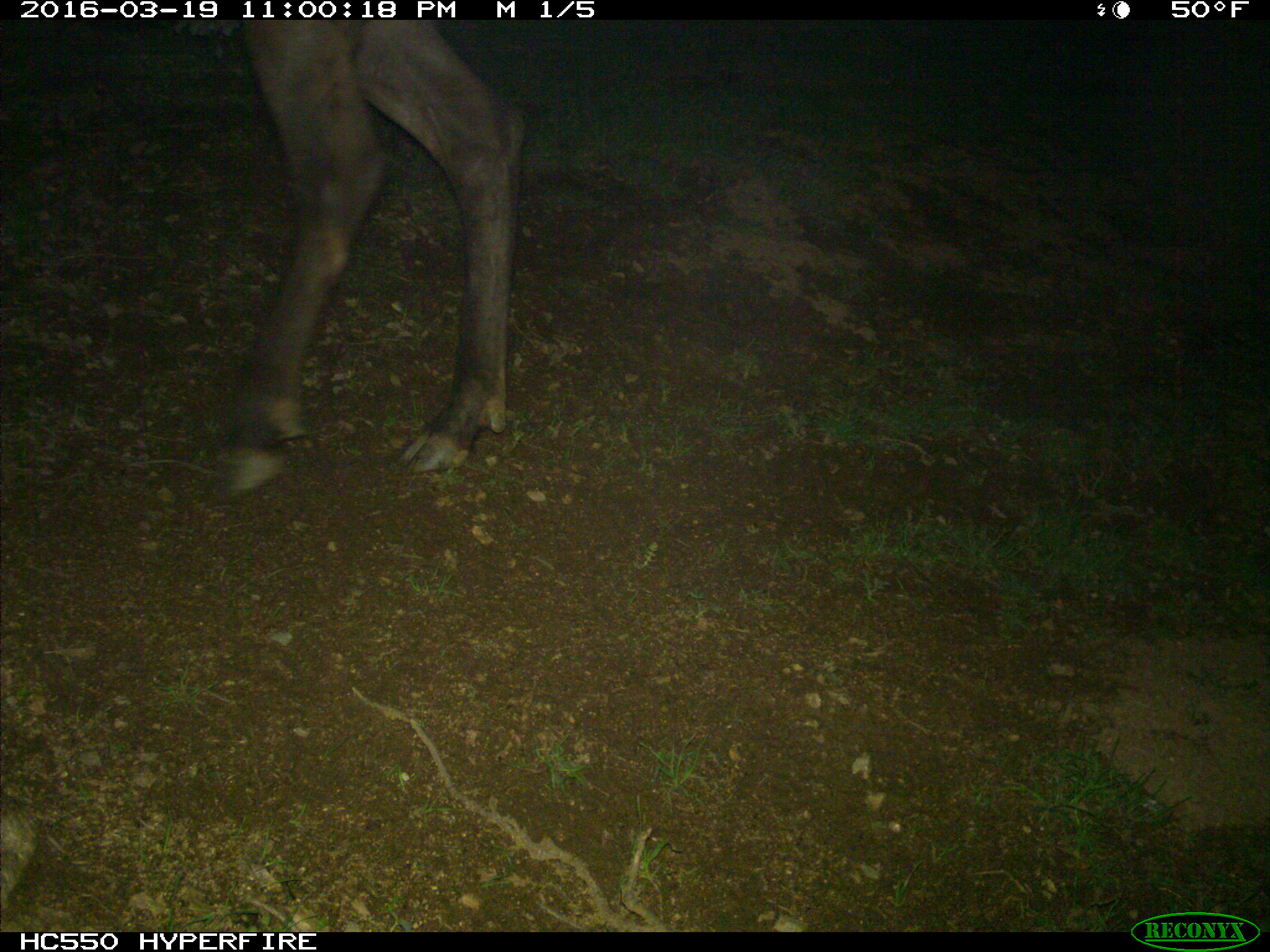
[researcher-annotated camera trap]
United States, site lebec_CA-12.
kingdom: Animalia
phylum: Chordata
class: Mammalia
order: Artiodactyla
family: Cervidae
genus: Cervus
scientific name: Cervus canadensis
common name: elk